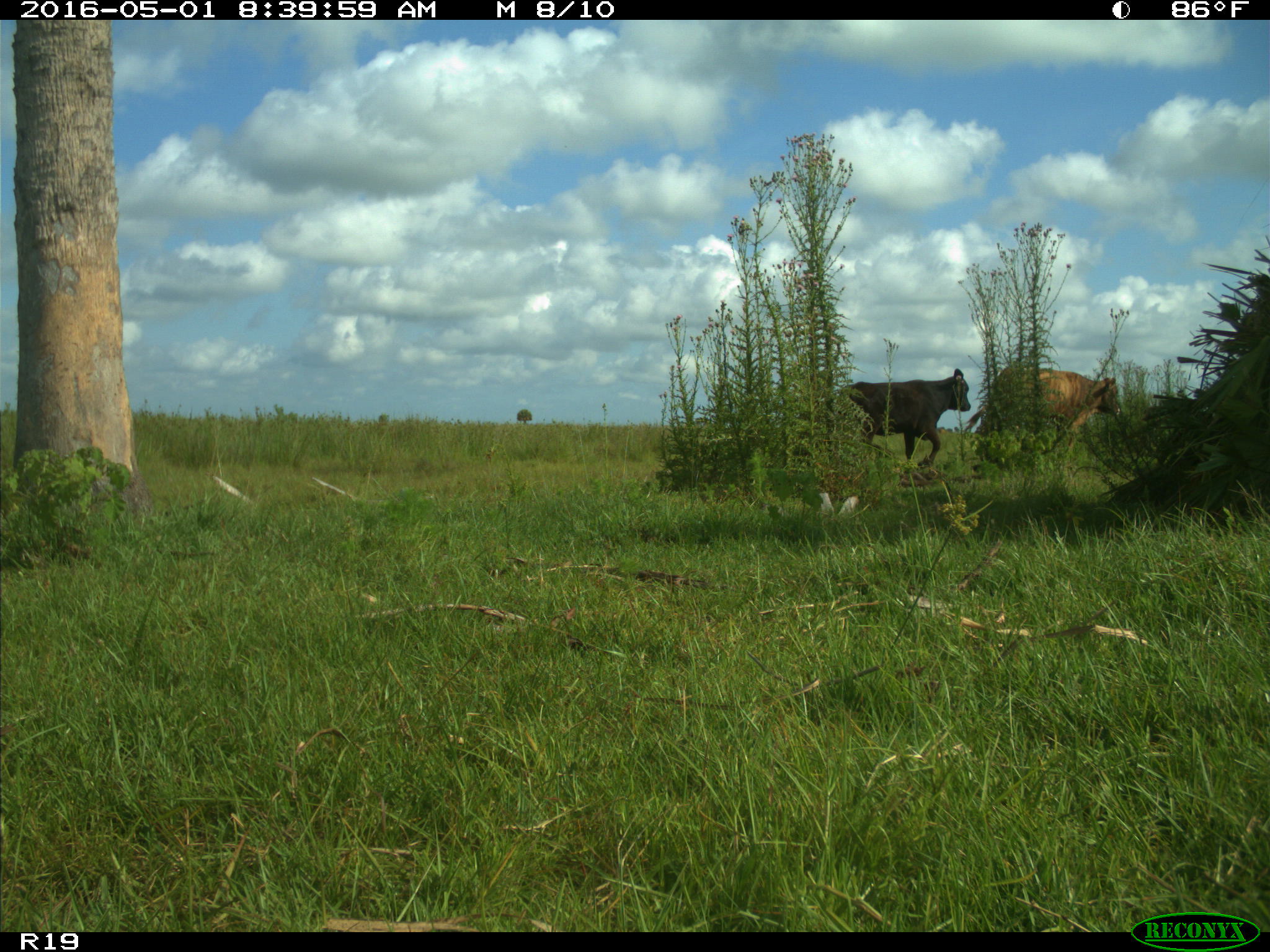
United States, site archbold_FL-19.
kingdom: Animalia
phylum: Chordata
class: Mammalia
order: Artiodactyla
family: Bovidae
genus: Bos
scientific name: Bos taurus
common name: domestic cow